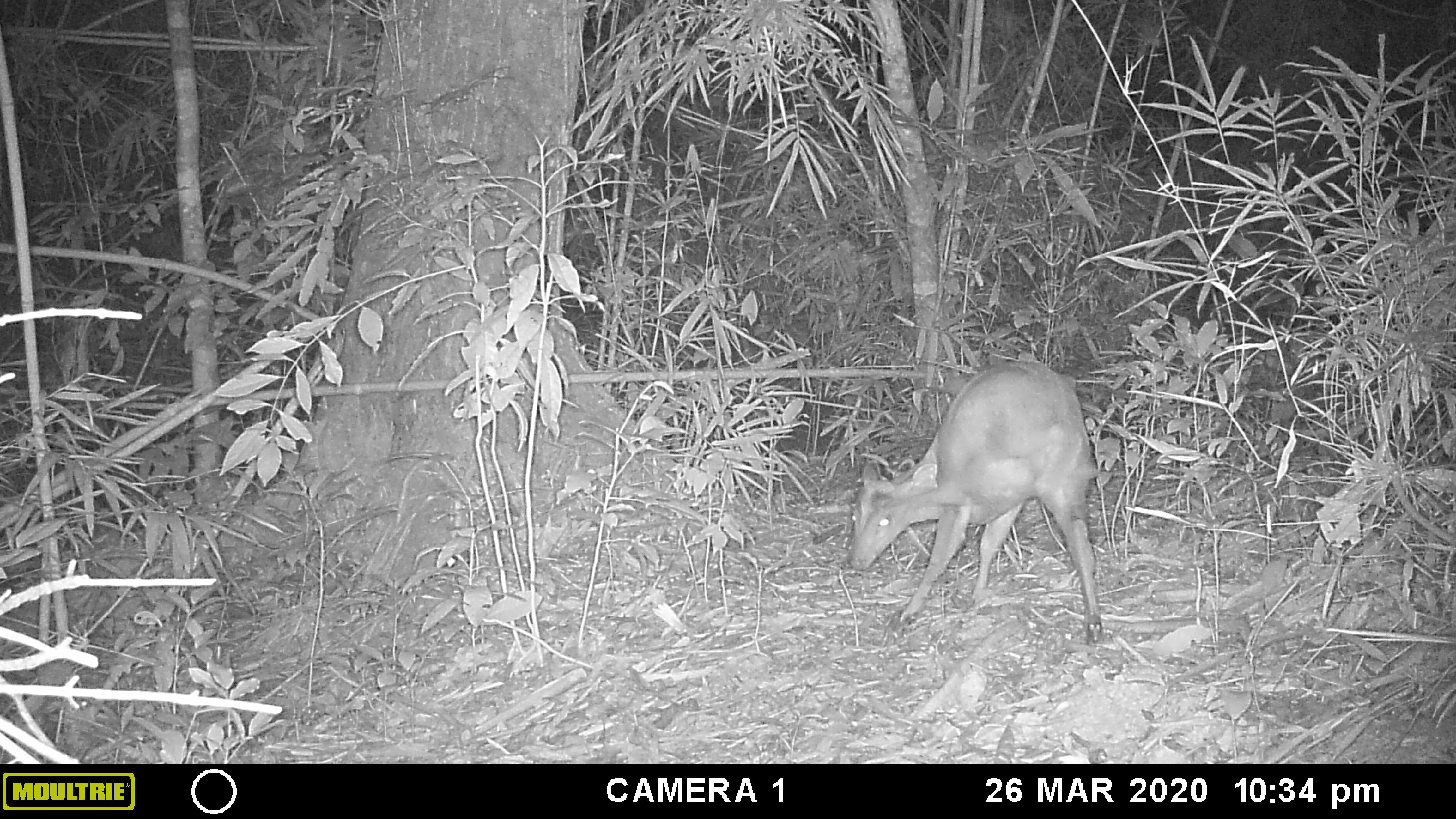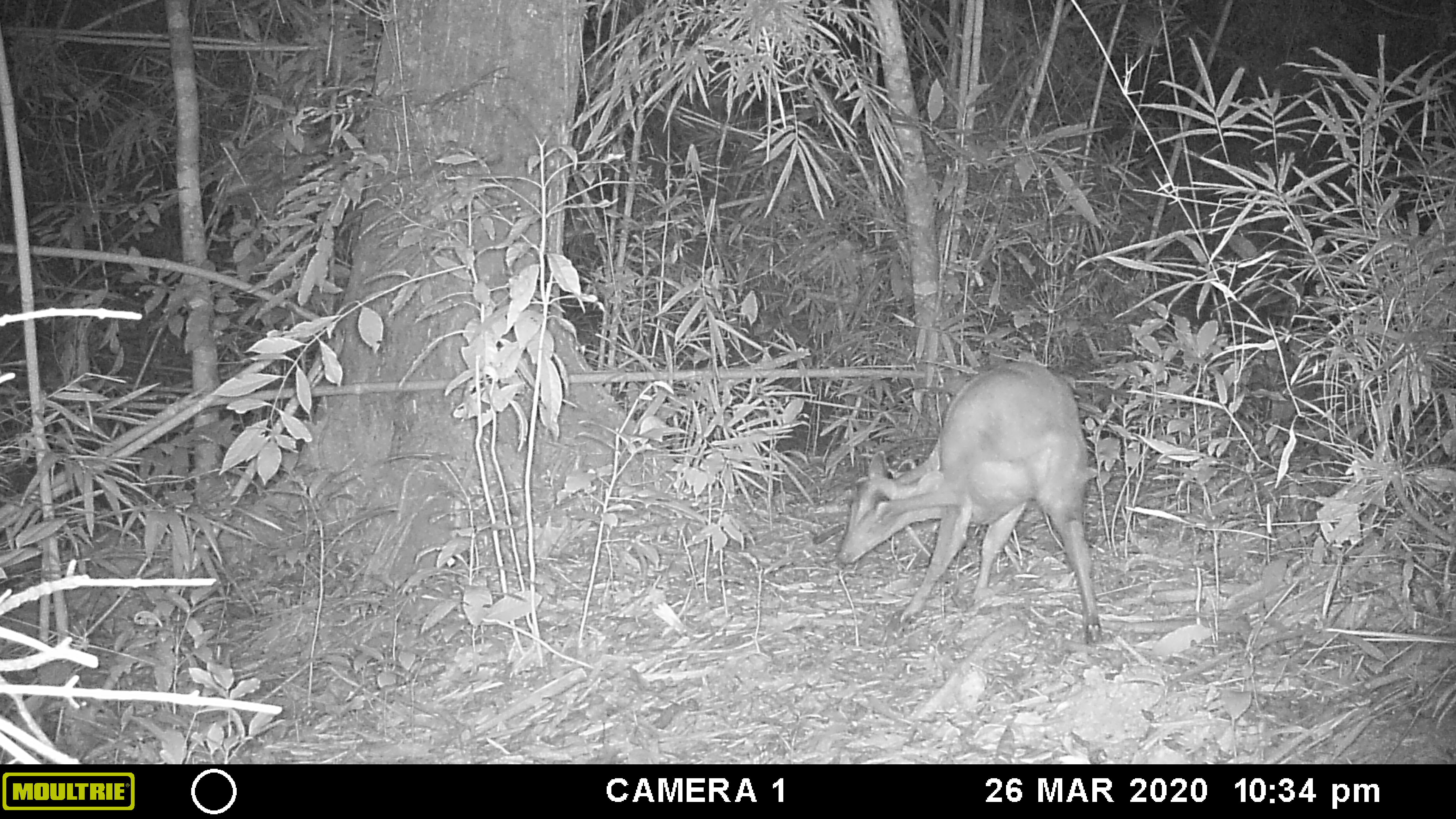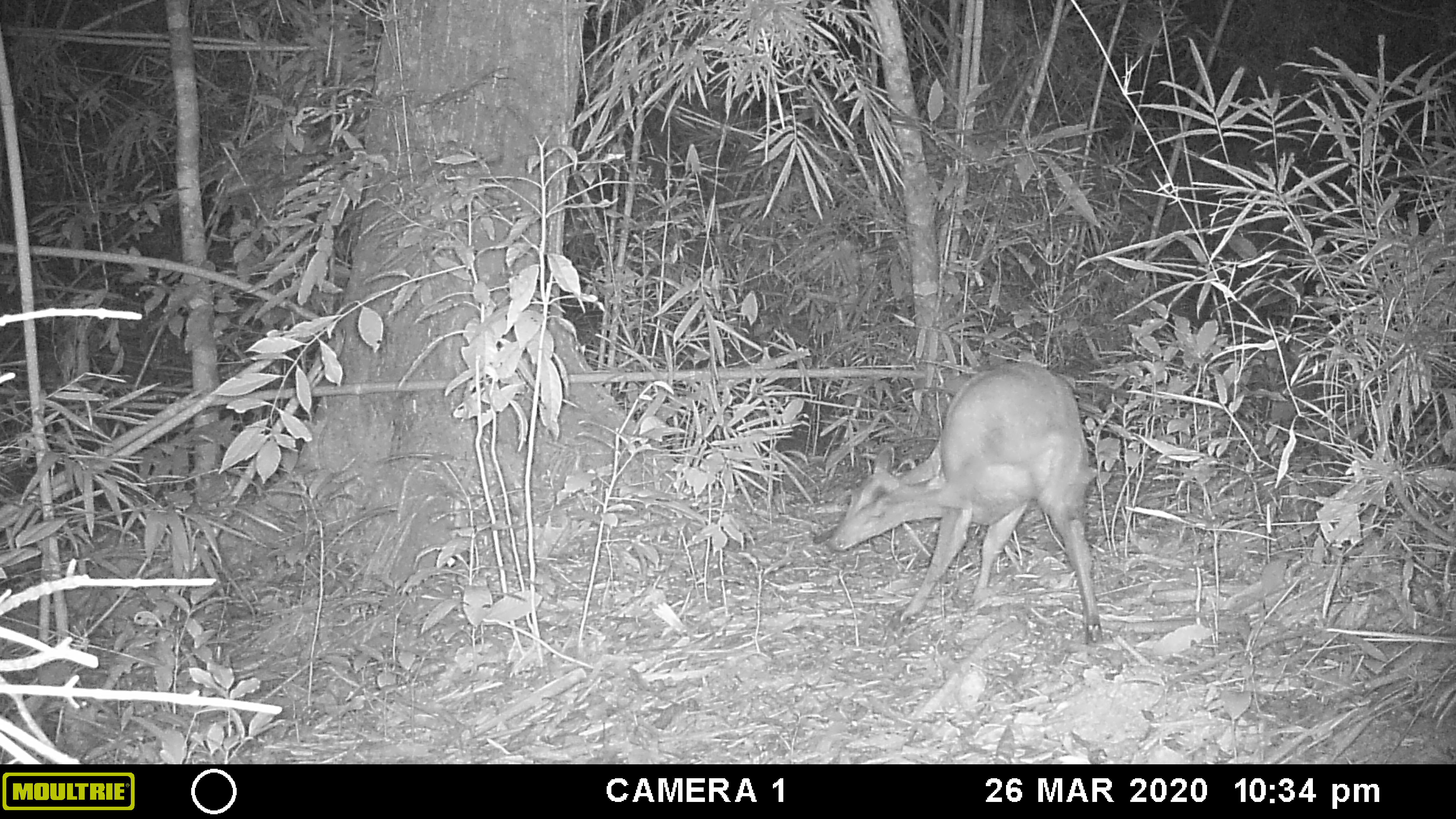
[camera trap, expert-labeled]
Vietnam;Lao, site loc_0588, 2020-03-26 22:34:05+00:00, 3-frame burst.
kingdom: Animalia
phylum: Chordata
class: Mammalia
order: Artiodactyla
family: Cervidae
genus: Muntiacus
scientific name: Muntiacus muntjak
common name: red muntjac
Red muntjac (Muntiacus muntjak). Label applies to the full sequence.